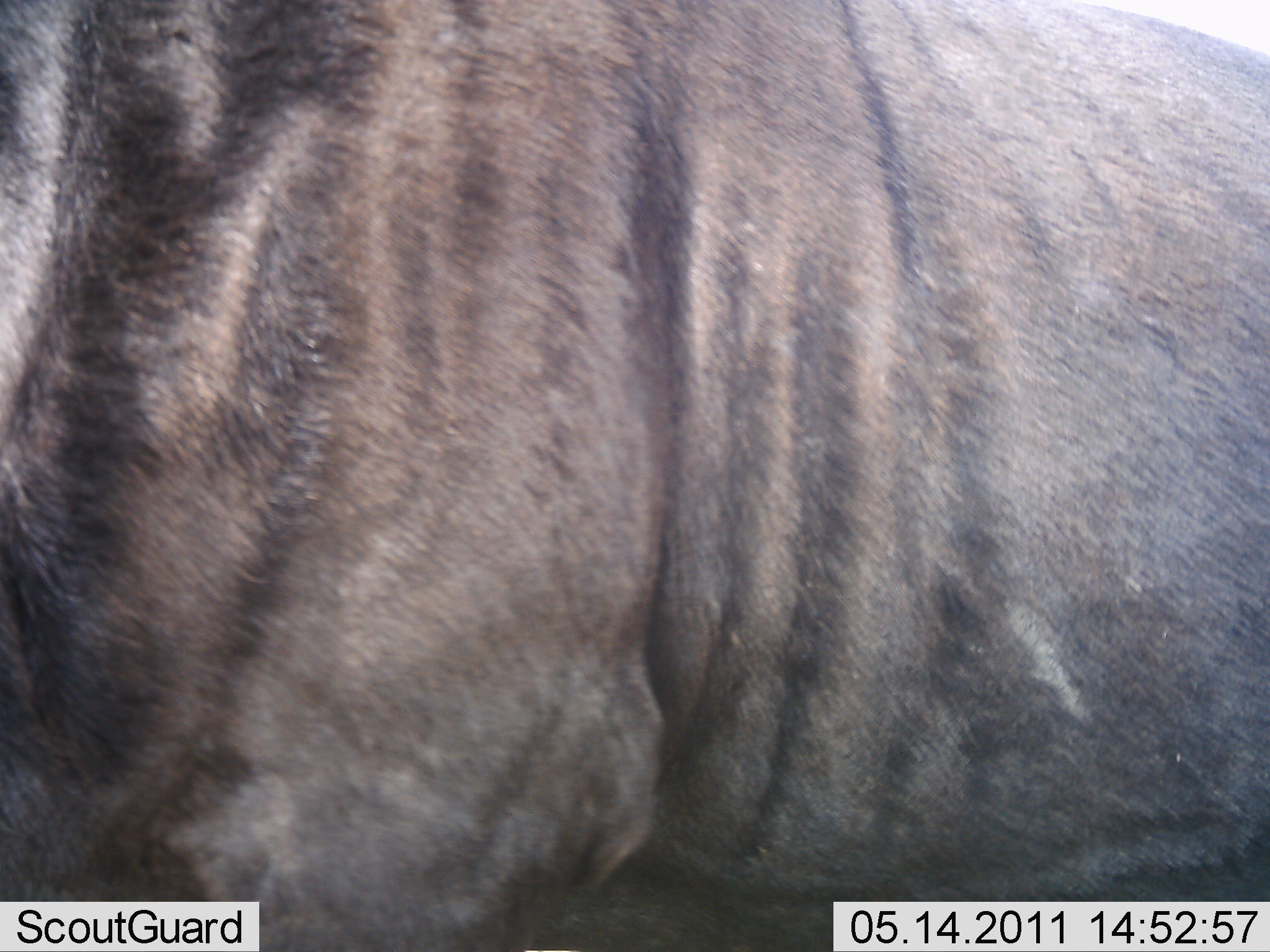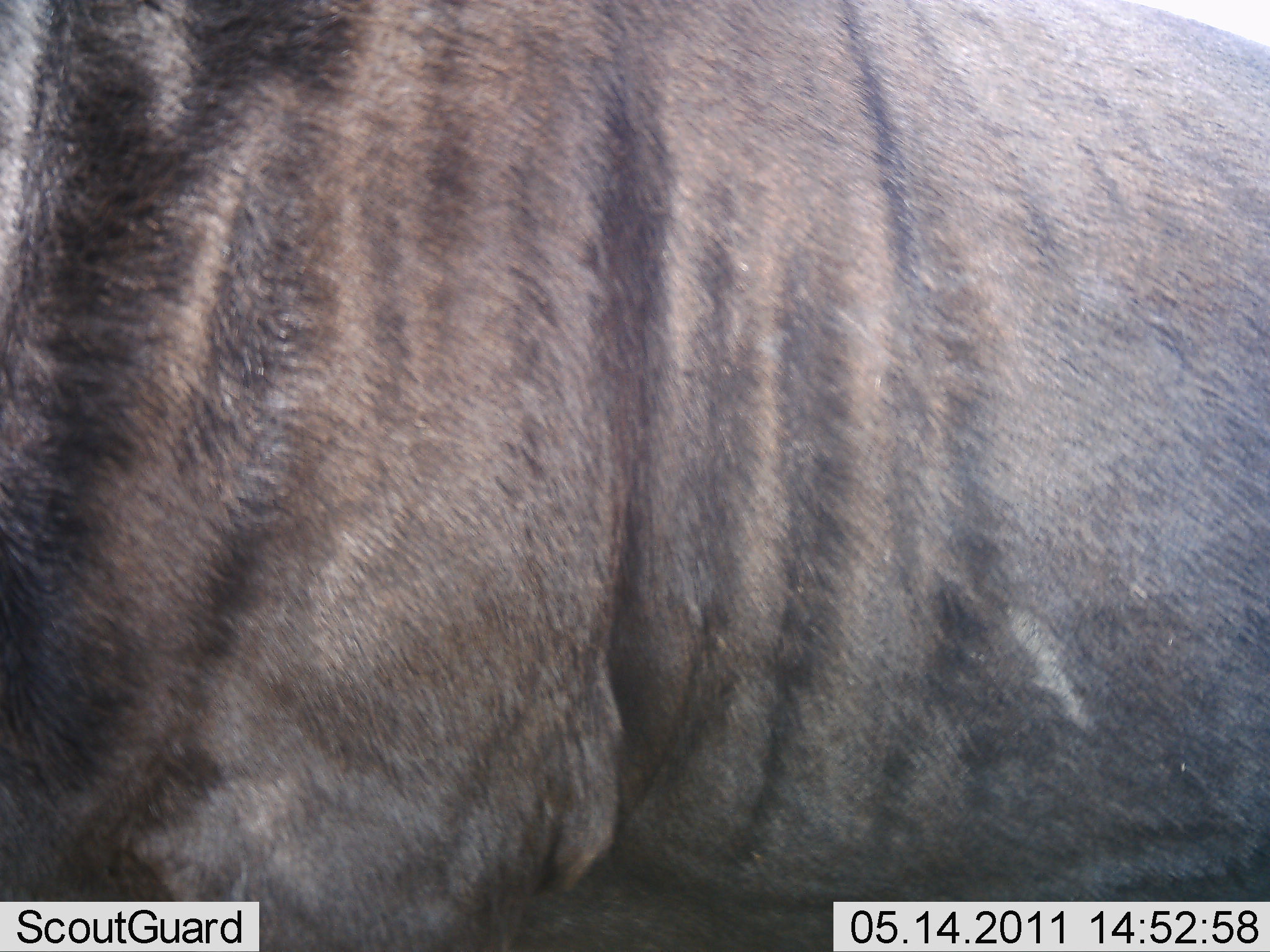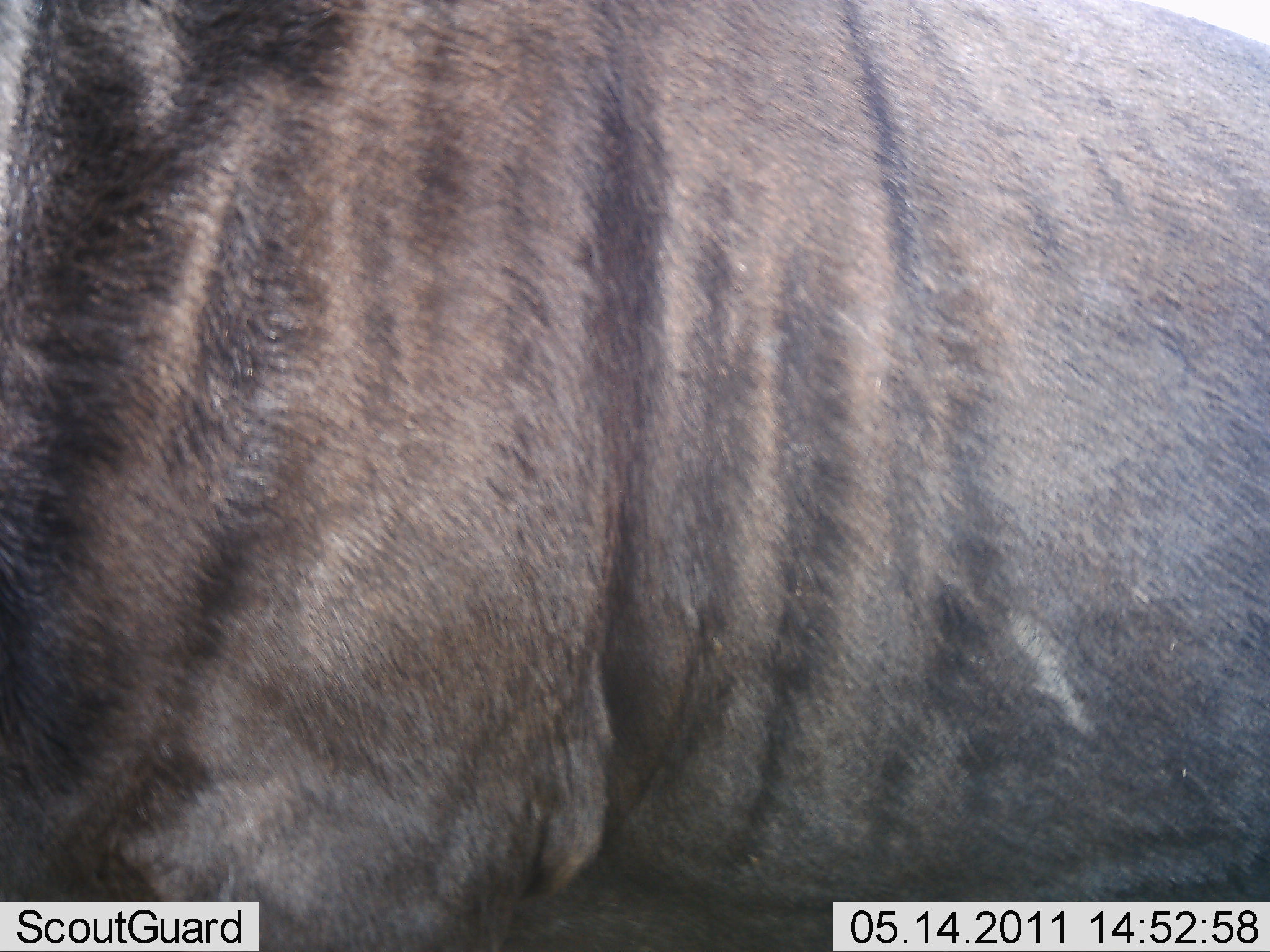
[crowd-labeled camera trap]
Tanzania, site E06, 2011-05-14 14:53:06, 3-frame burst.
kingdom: Animalia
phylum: Chordata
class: Mammalia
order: Artiodactyla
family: Bovidae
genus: Connochaetes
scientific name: Connochaetes taurinus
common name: blue wildebeest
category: wildebeest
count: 1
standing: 90%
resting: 0%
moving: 10%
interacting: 0%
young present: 0%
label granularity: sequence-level